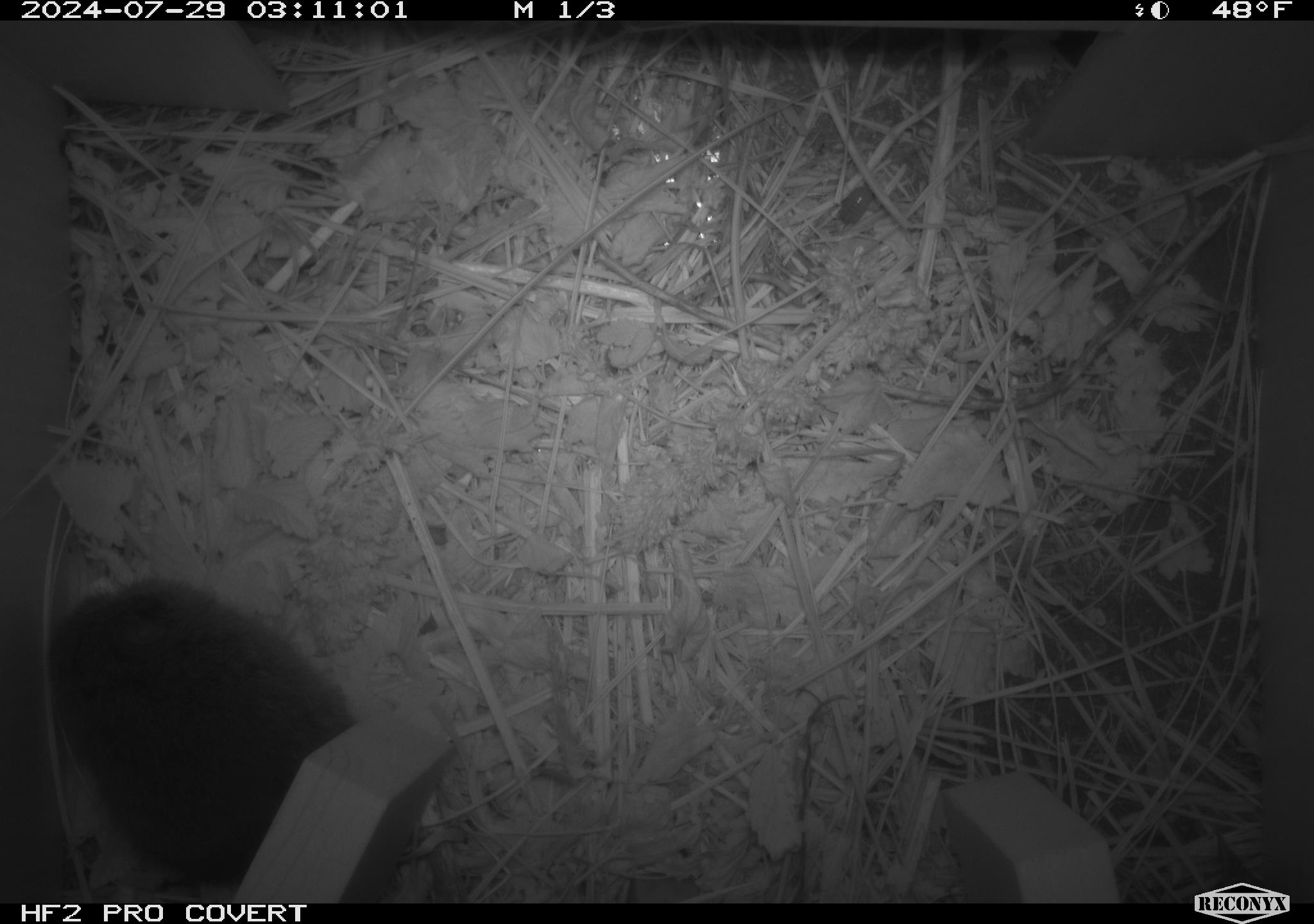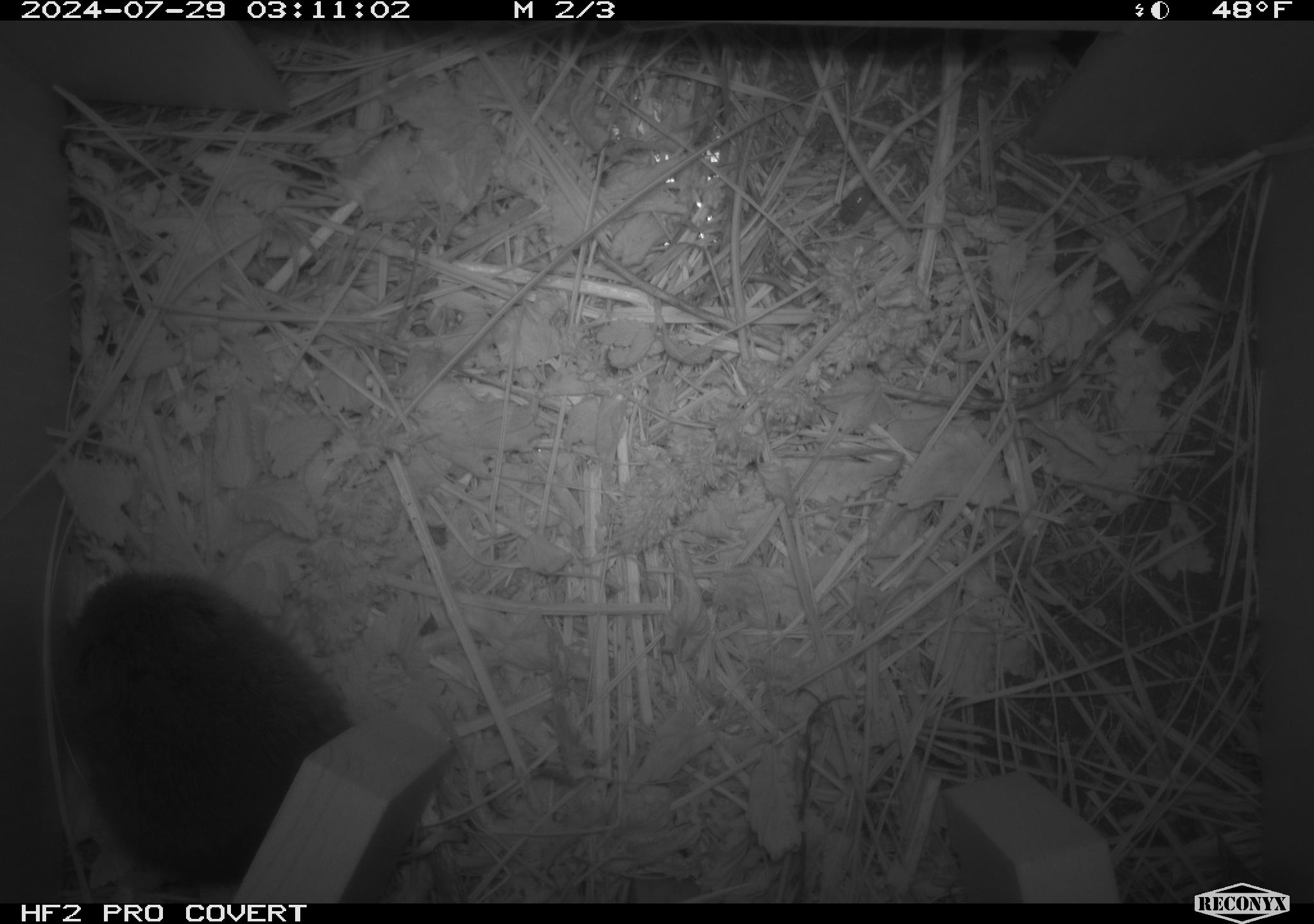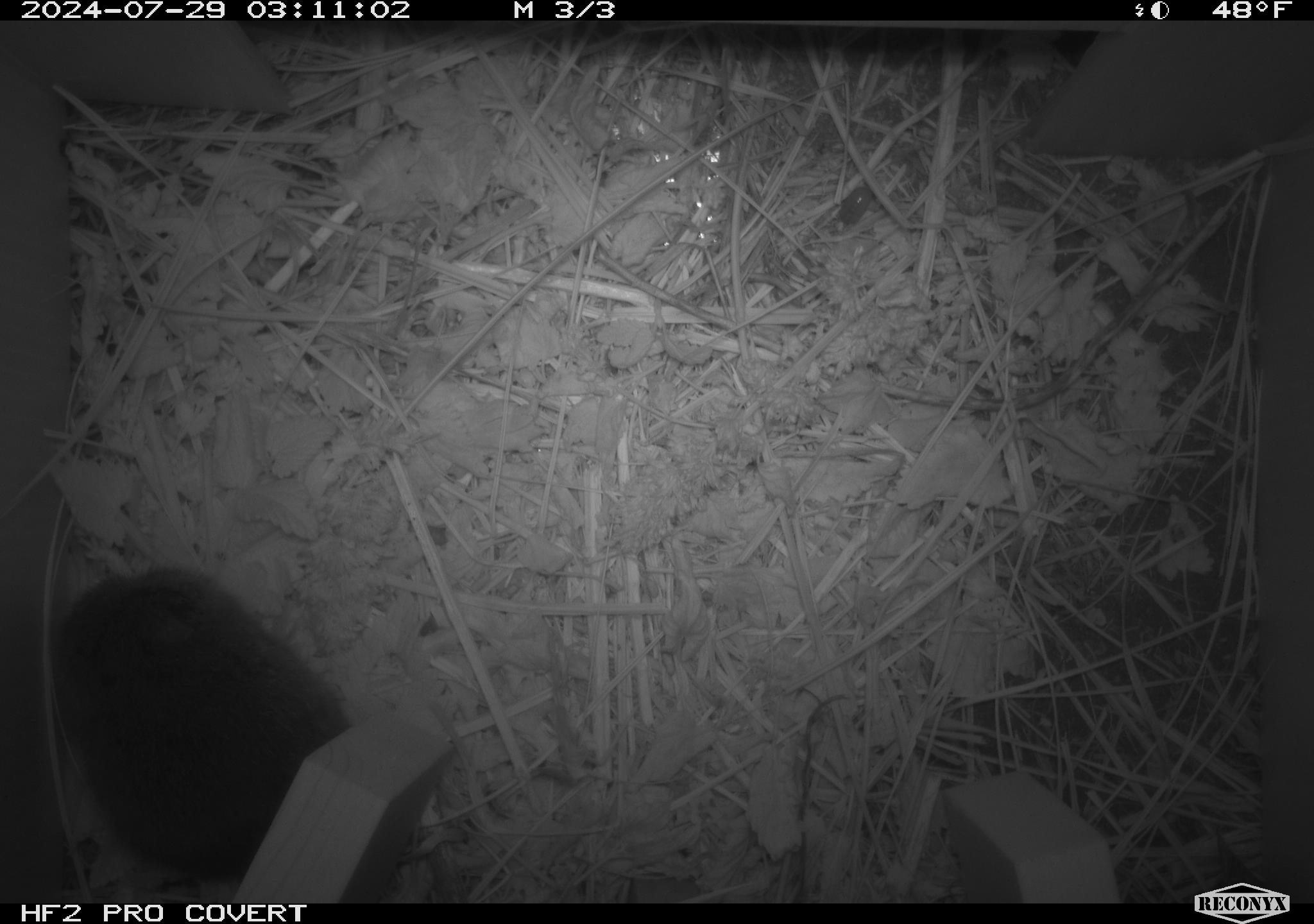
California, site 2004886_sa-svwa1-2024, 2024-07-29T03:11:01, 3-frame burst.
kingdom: Animalia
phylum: Chordata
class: Mammalia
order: Rodentia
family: Cricetidae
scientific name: Arvicolinae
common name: voles, lemmings, and muskrats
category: arvicolinae subfamily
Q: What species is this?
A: Arvicolinae subfamily (voles, lemmings, and muskrats) (Arvicolinae).